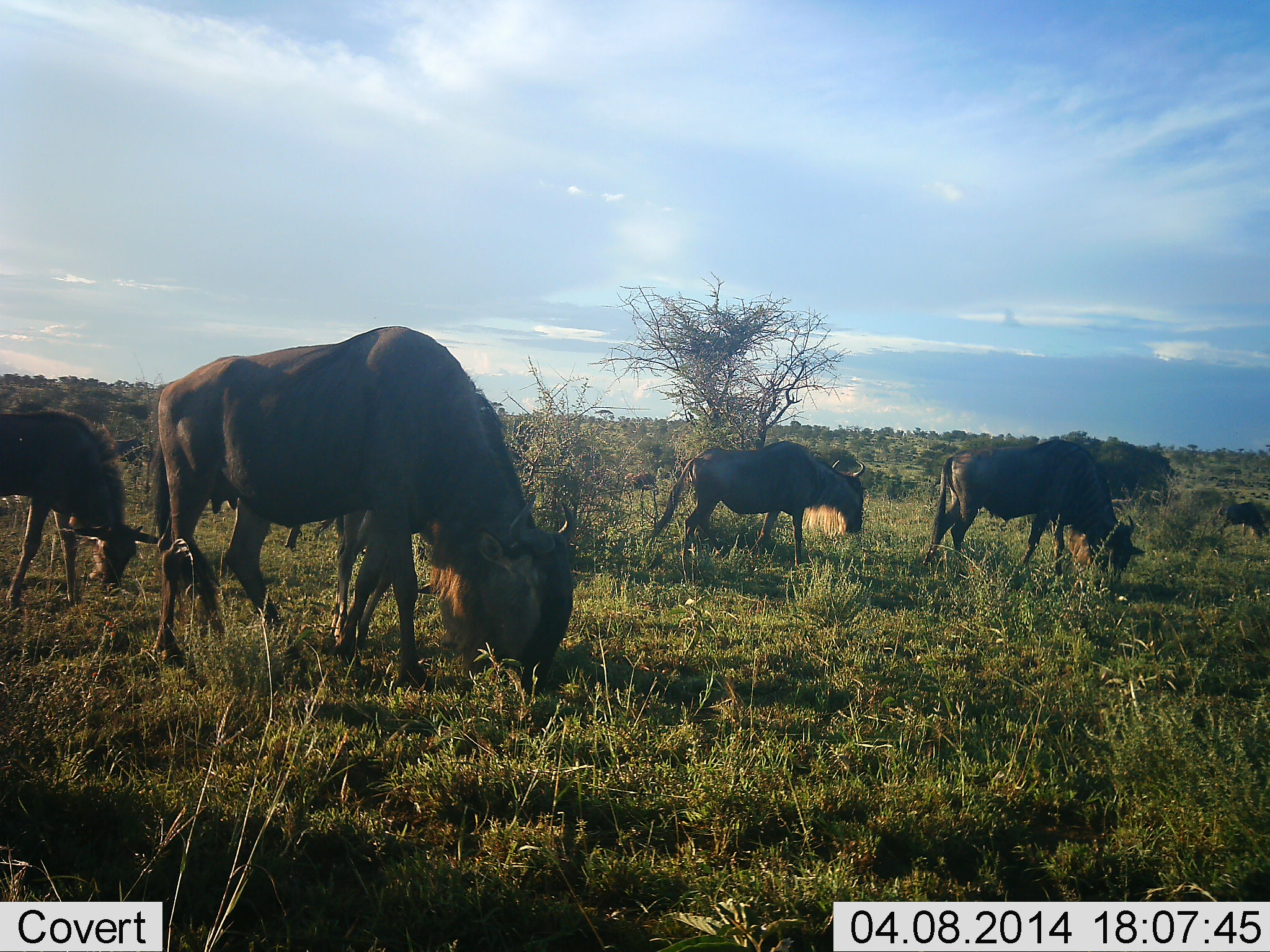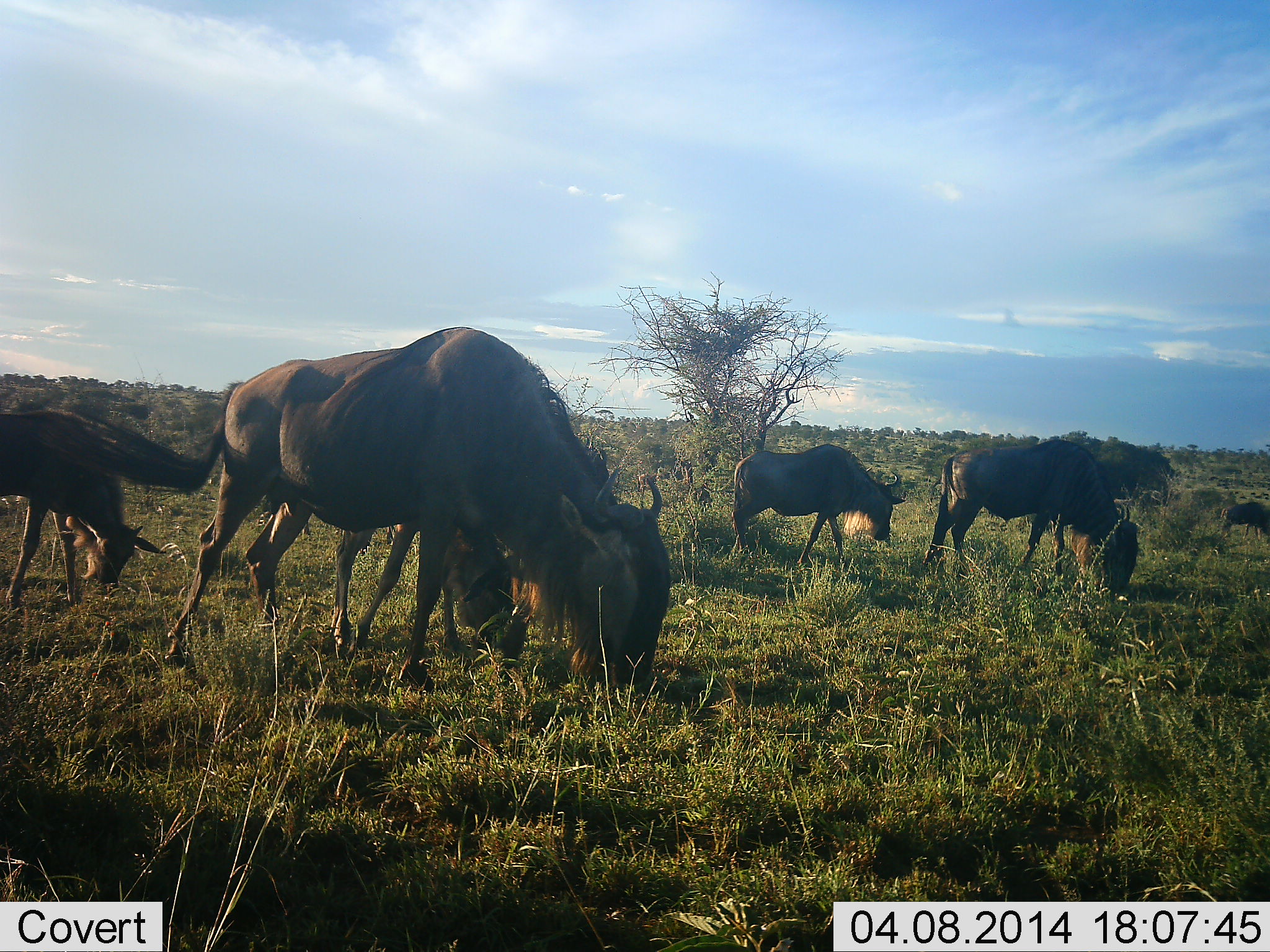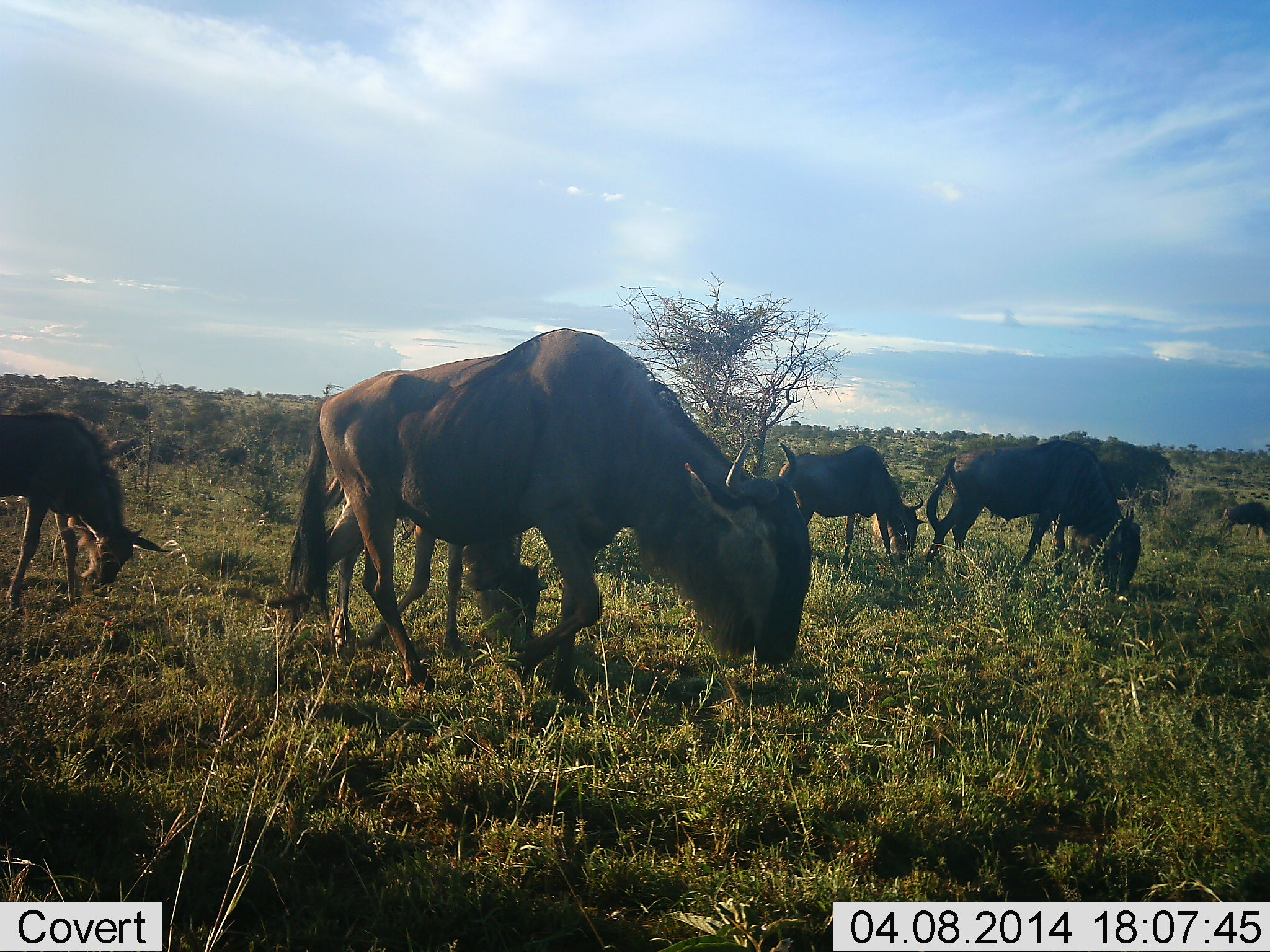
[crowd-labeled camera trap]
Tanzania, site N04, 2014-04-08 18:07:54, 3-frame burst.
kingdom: Animalia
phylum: Chordata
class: Mammalia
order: Artiodactyla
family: Bovidae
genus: Connochaetes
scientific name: Connochaetes taurinus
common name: blue wildebeest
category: wildebeest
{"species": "wildebeest (blue wildebeest) (Connochaetes taurinus)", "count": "7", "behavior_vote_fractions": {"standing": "10%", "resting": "0%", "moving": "30%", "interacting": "0%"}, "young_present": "0%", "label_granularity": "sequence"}